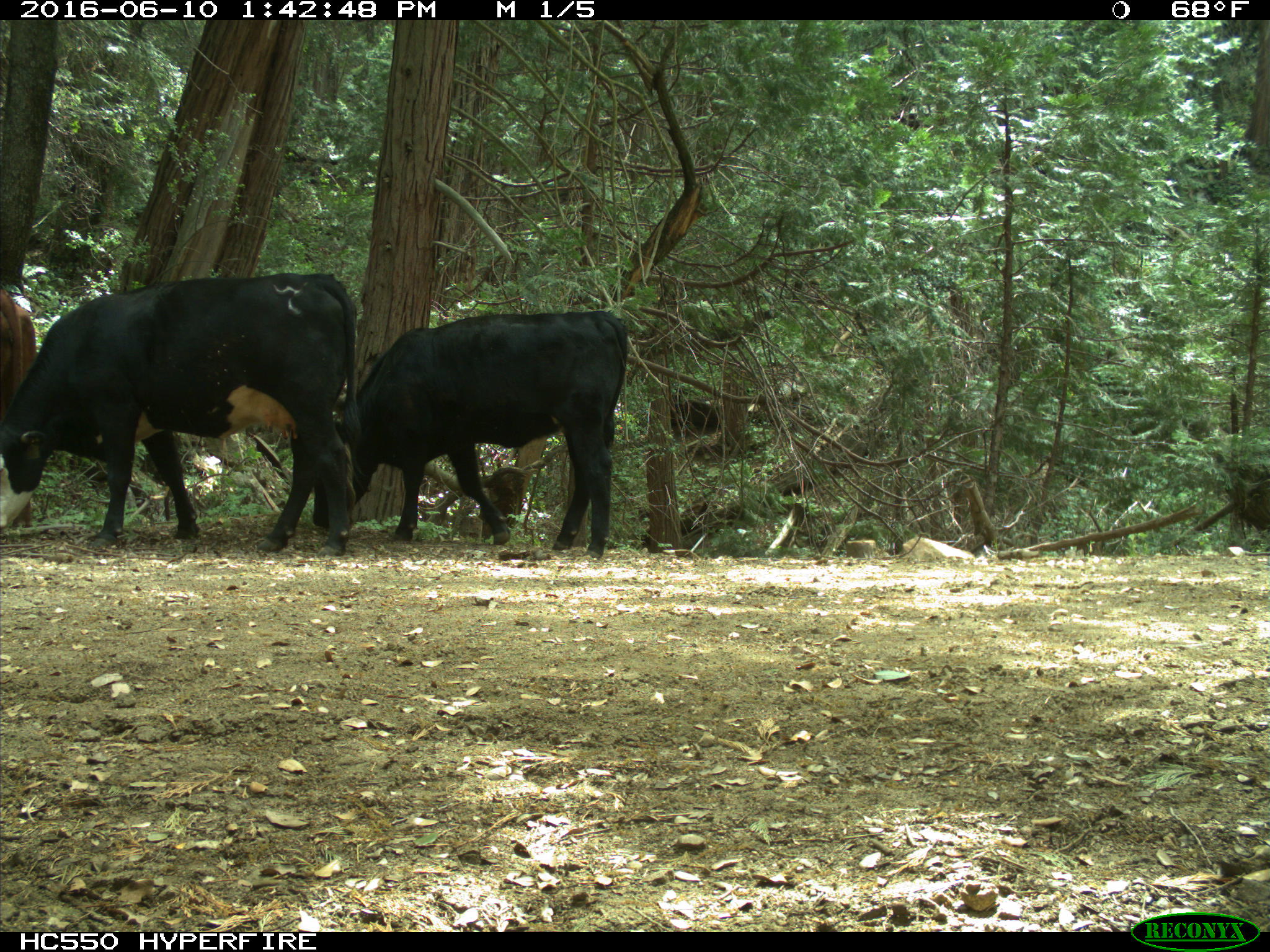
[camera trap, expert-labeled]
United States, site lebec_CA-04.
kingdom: Animalia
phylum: Chordata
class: Mammalia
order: Artiodactyla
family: Bovidae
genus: Bos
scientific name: Bos taurus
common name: domestic cow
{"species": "Bos taurus (domestic cow)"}